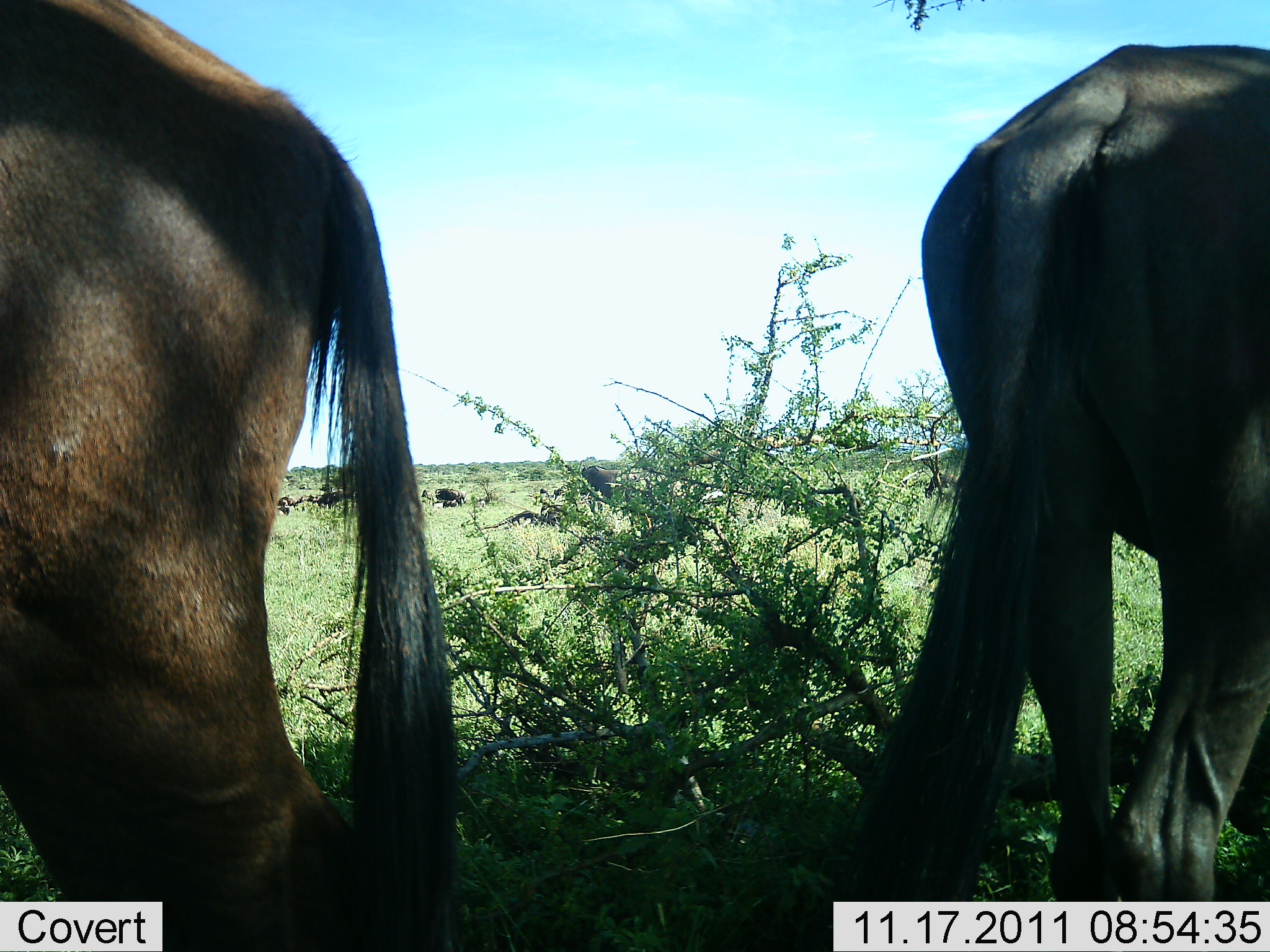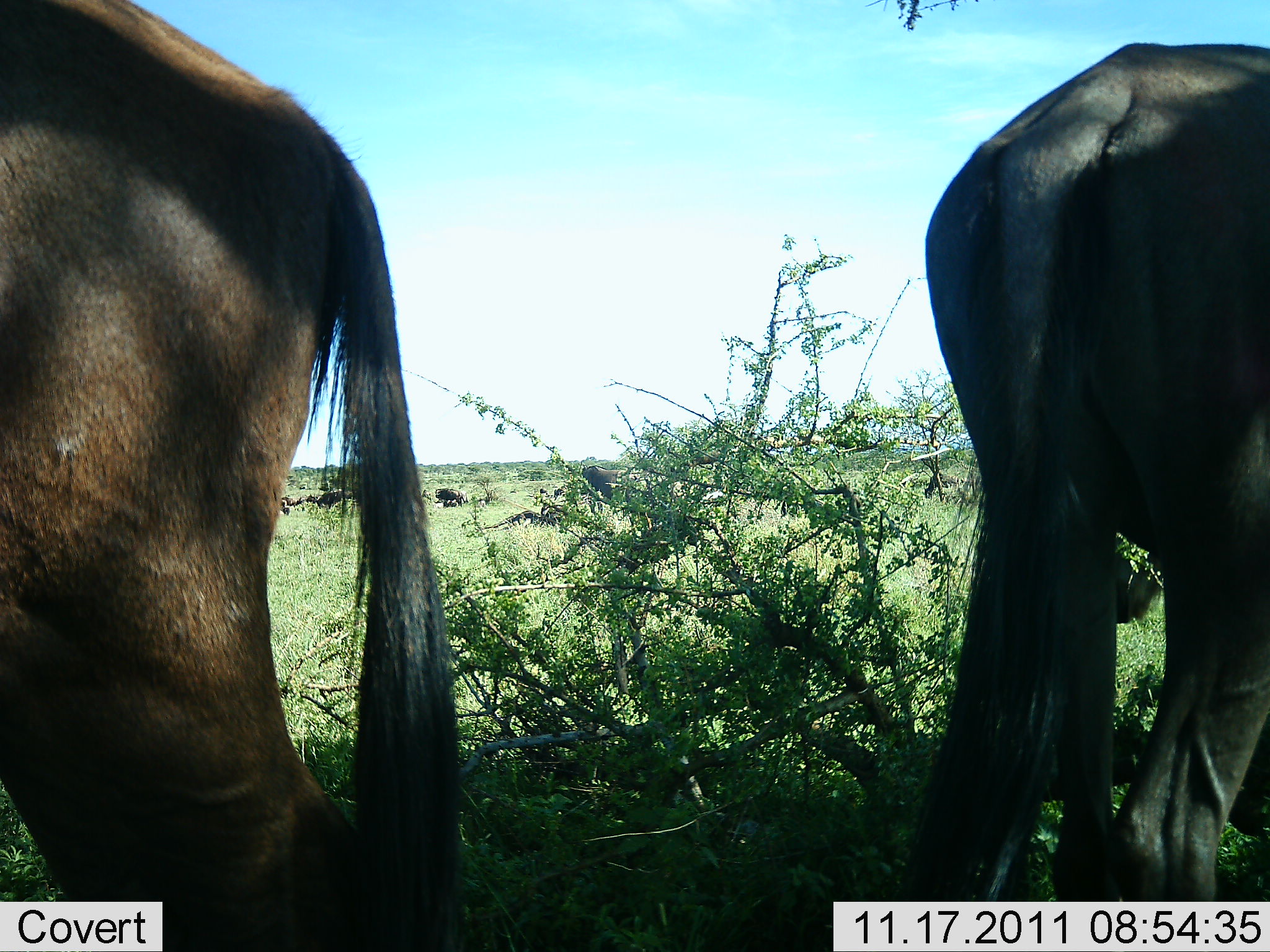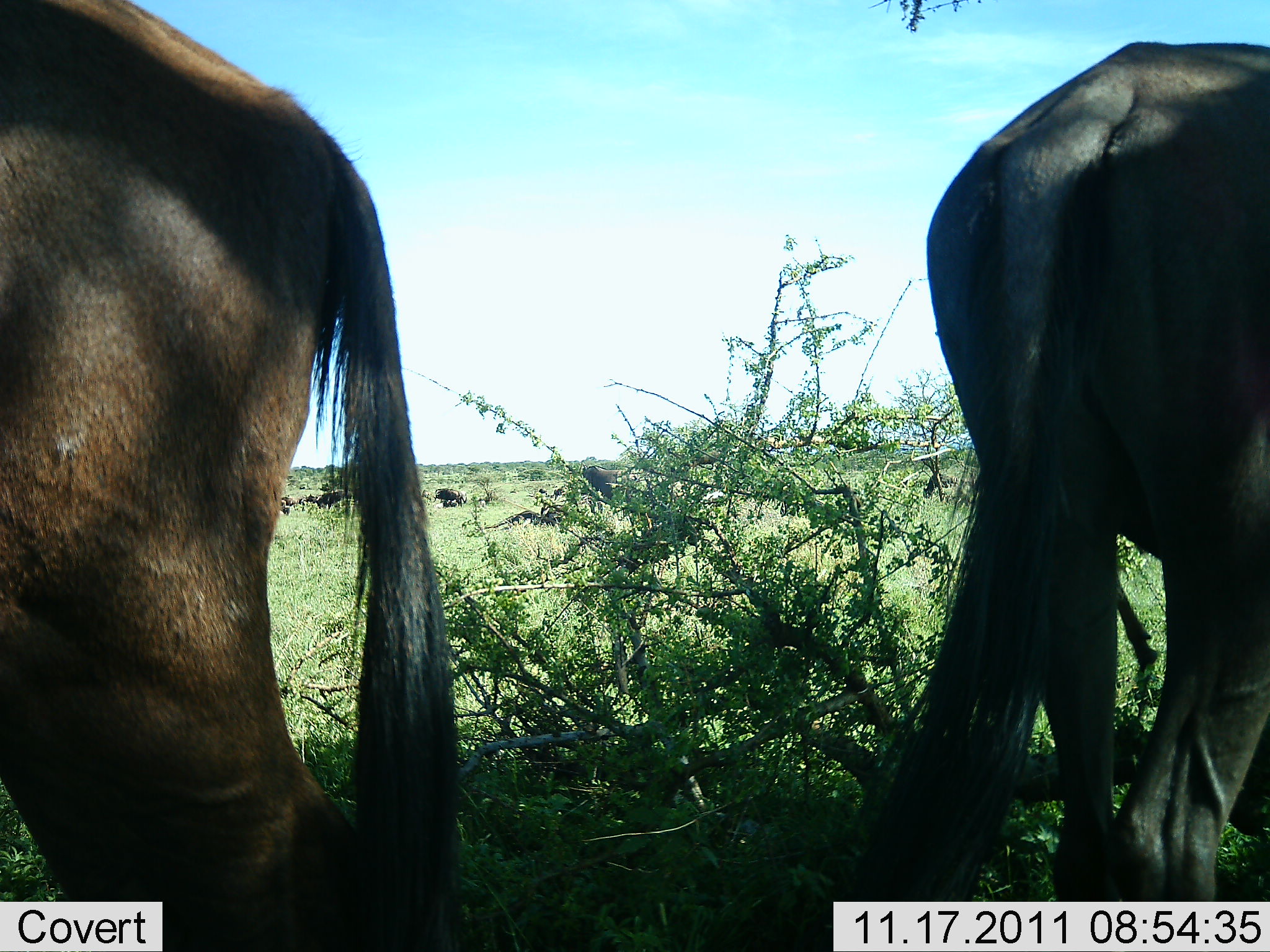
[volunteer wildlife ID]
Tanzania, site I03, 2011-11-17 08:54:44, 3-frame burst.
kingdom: Animalia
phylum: Chordata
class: Mammalia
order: Artiodactyla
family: Bovidae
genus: Connochaetes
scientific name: Connochaetes taurinus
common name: blue wildebeest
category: wildebeest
Wildebeest (blue wildebeest) (Connochaetes taurinus), count 2. Behavior (volunteer vote fractions): standing 100%, resting 8%, moving 0%, interacting 0%. Young present (vote fraction): 0%. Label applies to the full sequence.